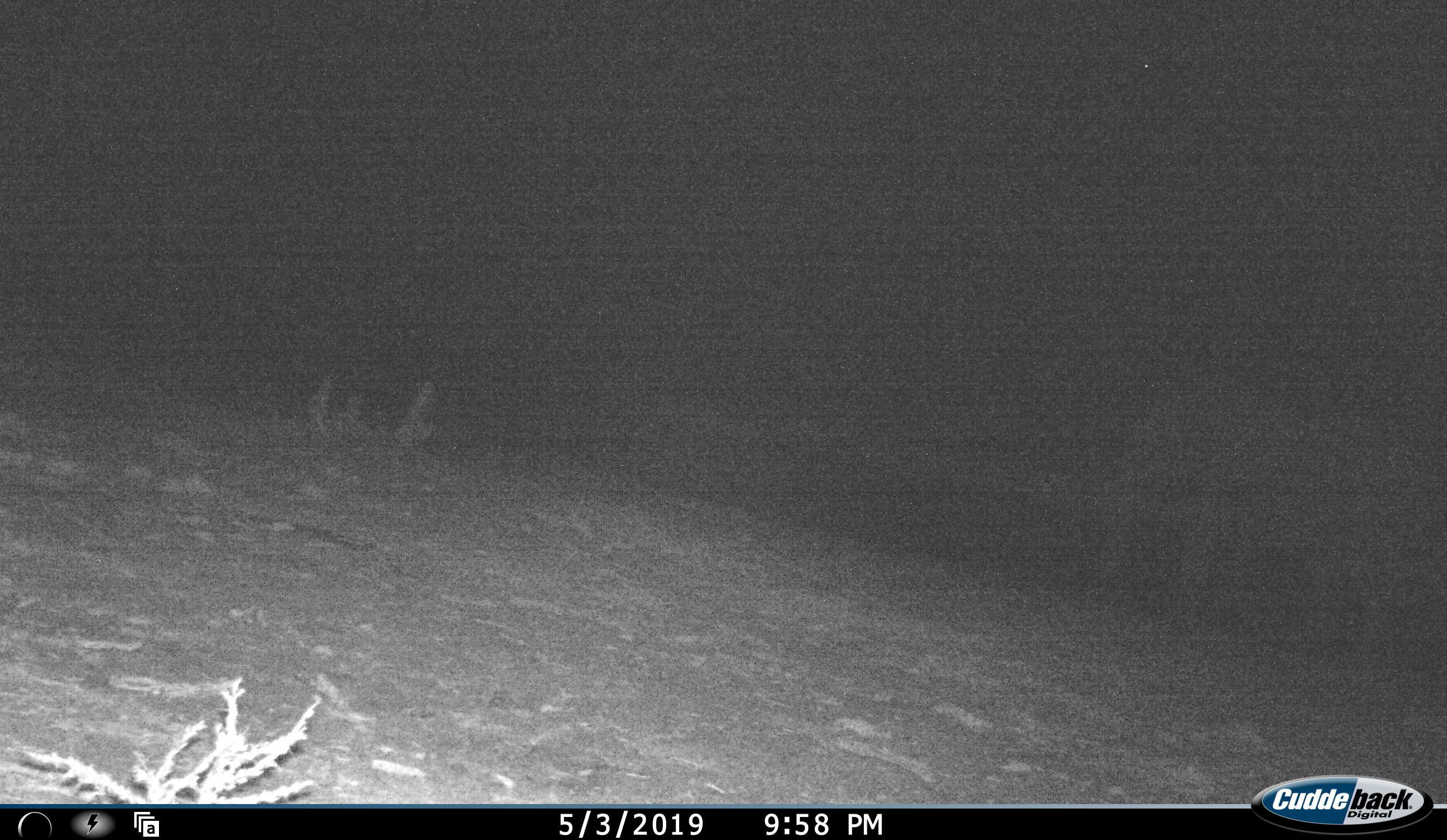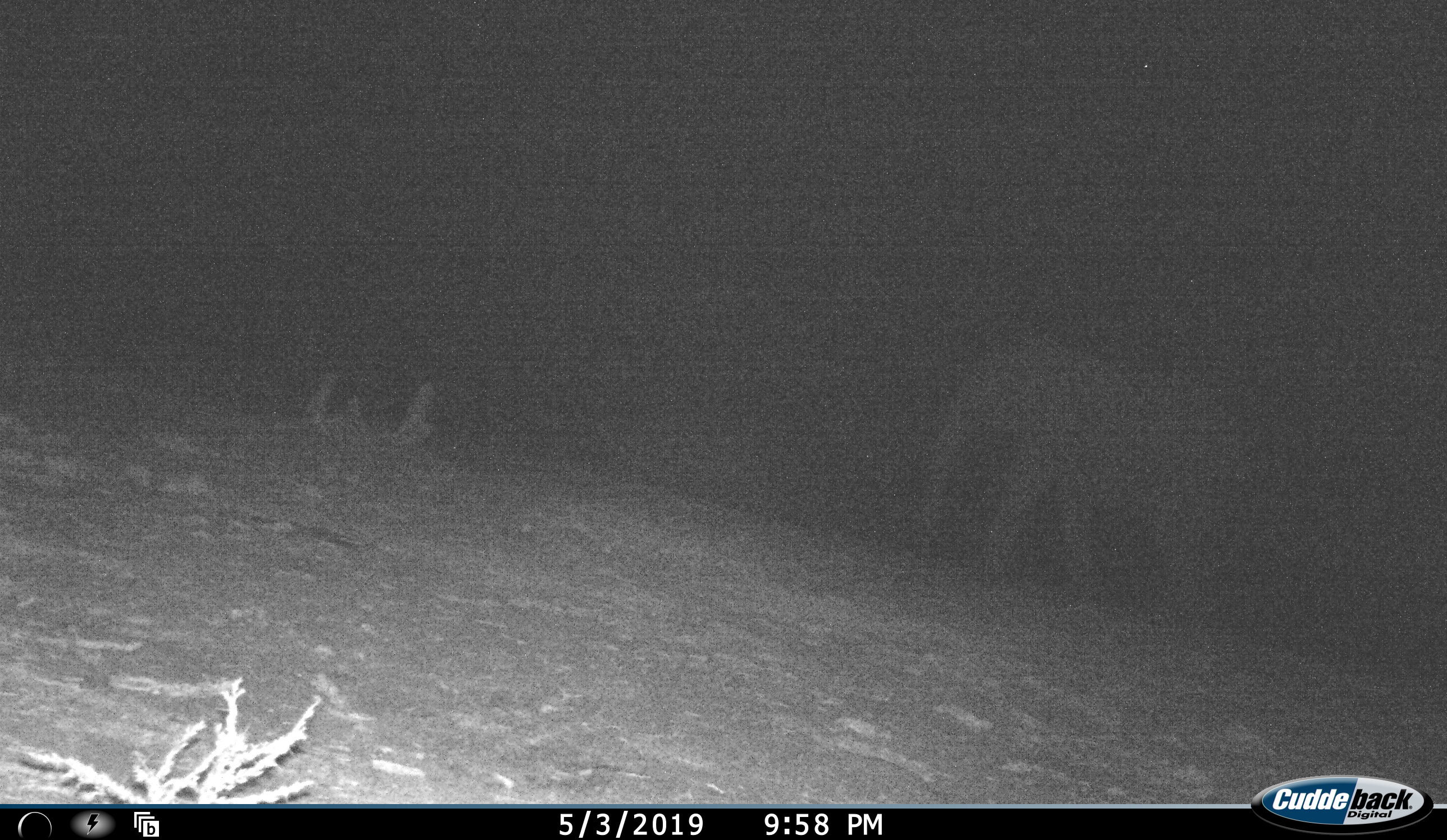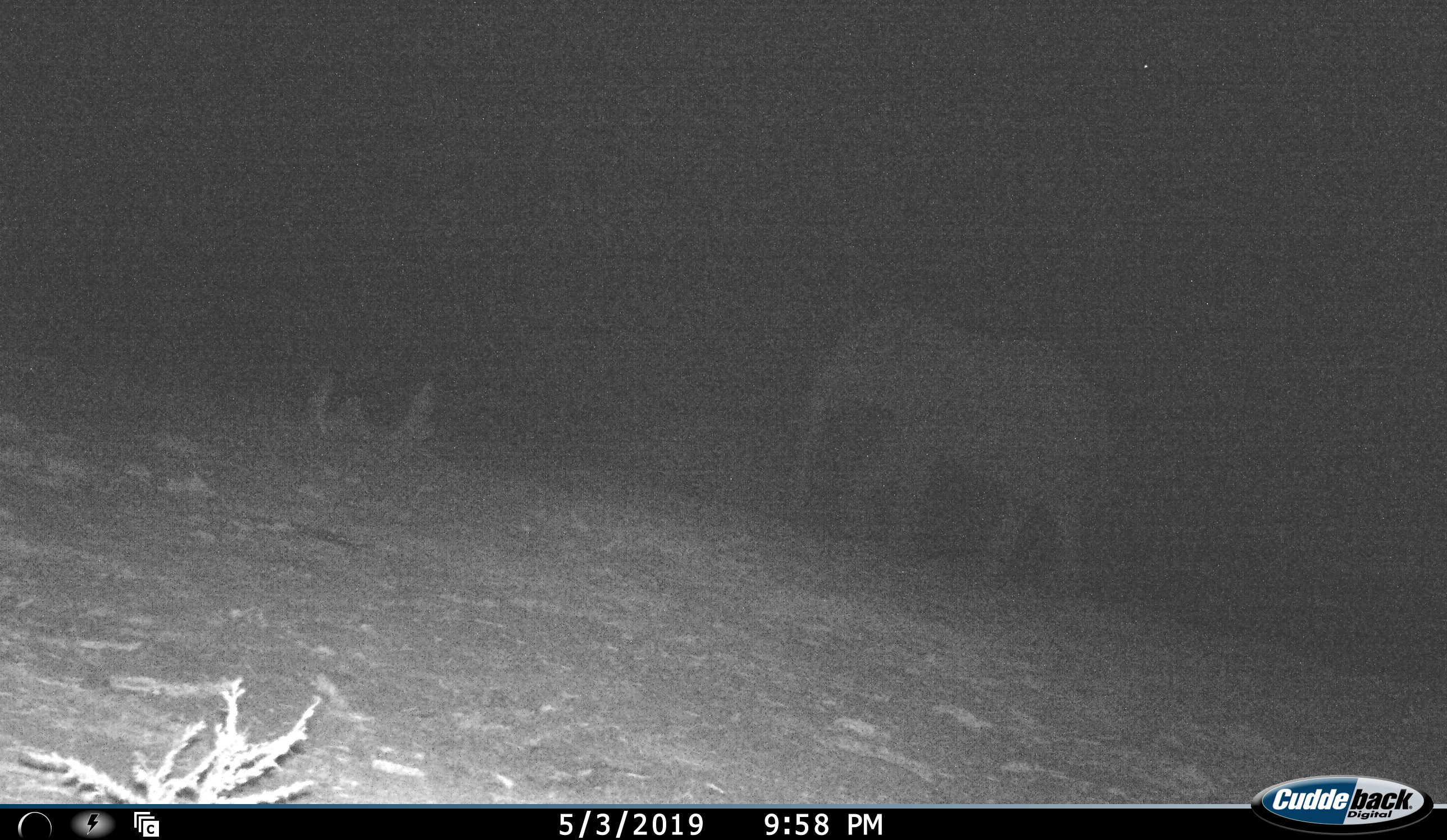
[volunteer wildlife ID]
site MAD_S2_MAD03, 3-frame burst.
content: unidentified animal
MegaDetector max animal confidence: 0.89